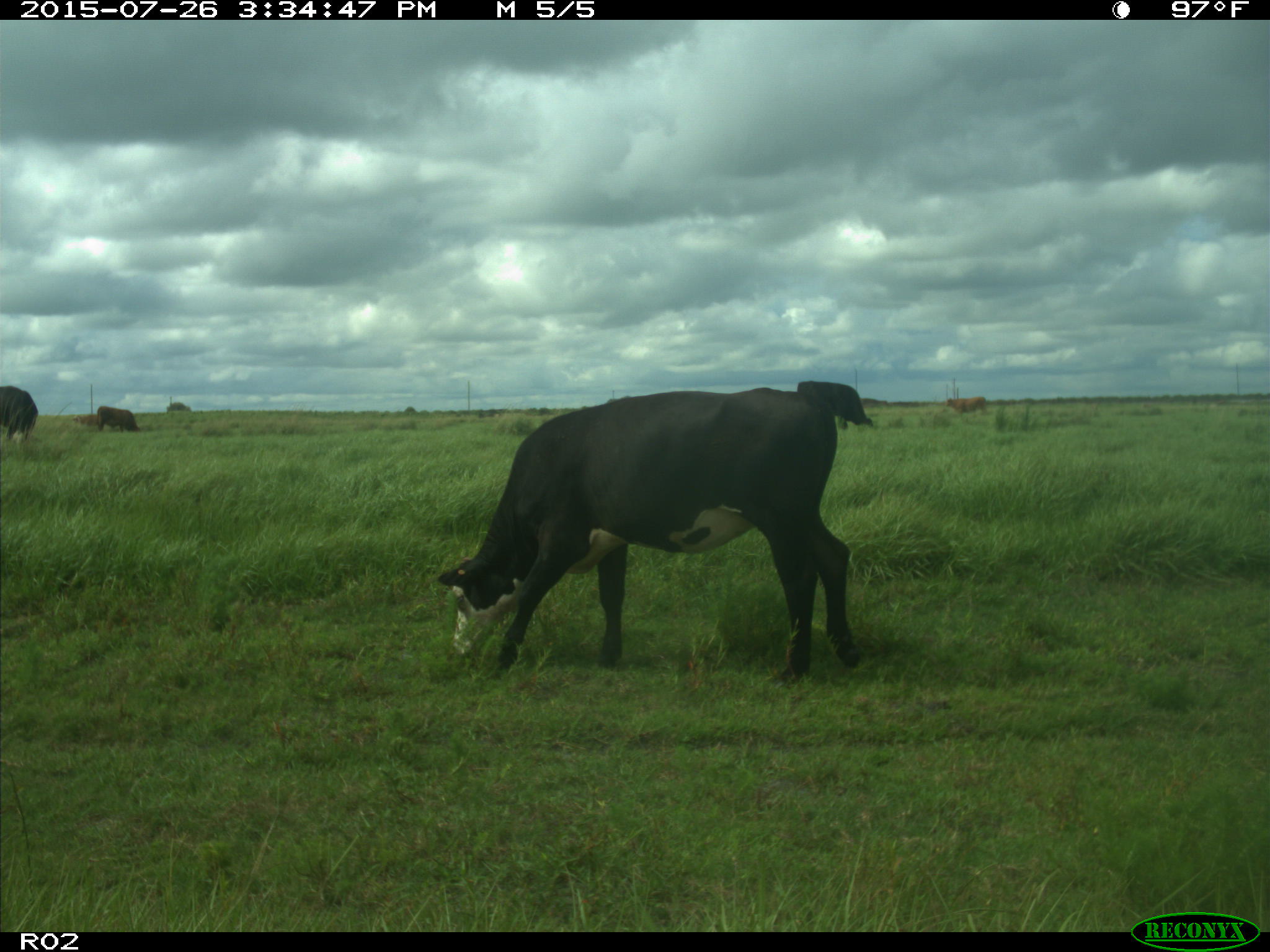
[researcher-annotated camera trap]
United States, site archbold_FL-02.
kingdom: Animalia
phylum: Chordata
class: Mammalia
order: Artiodactyla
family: Bovidae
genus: Bos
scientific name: Bos taurus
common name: domestic cow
Bos taurus (domestic cow).